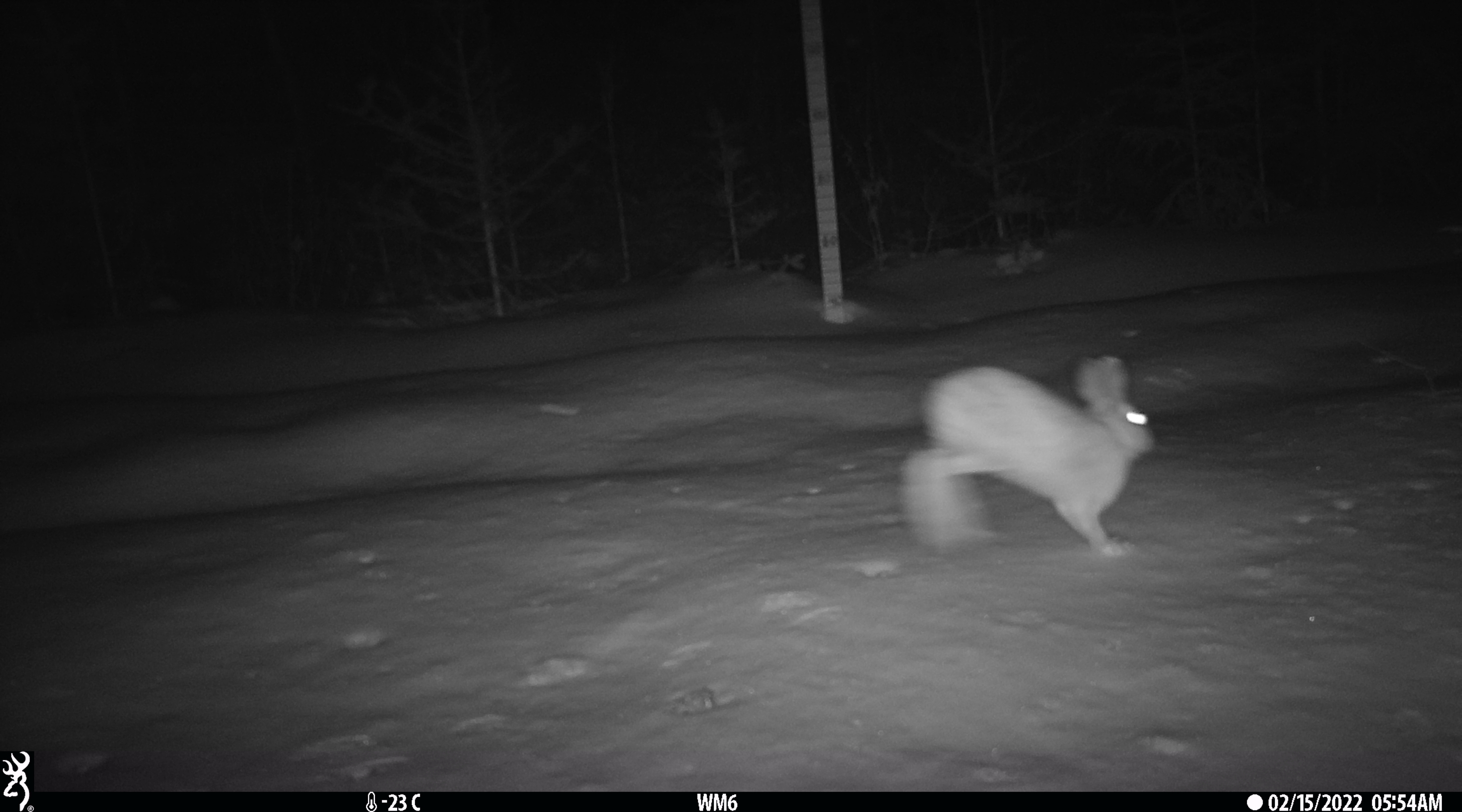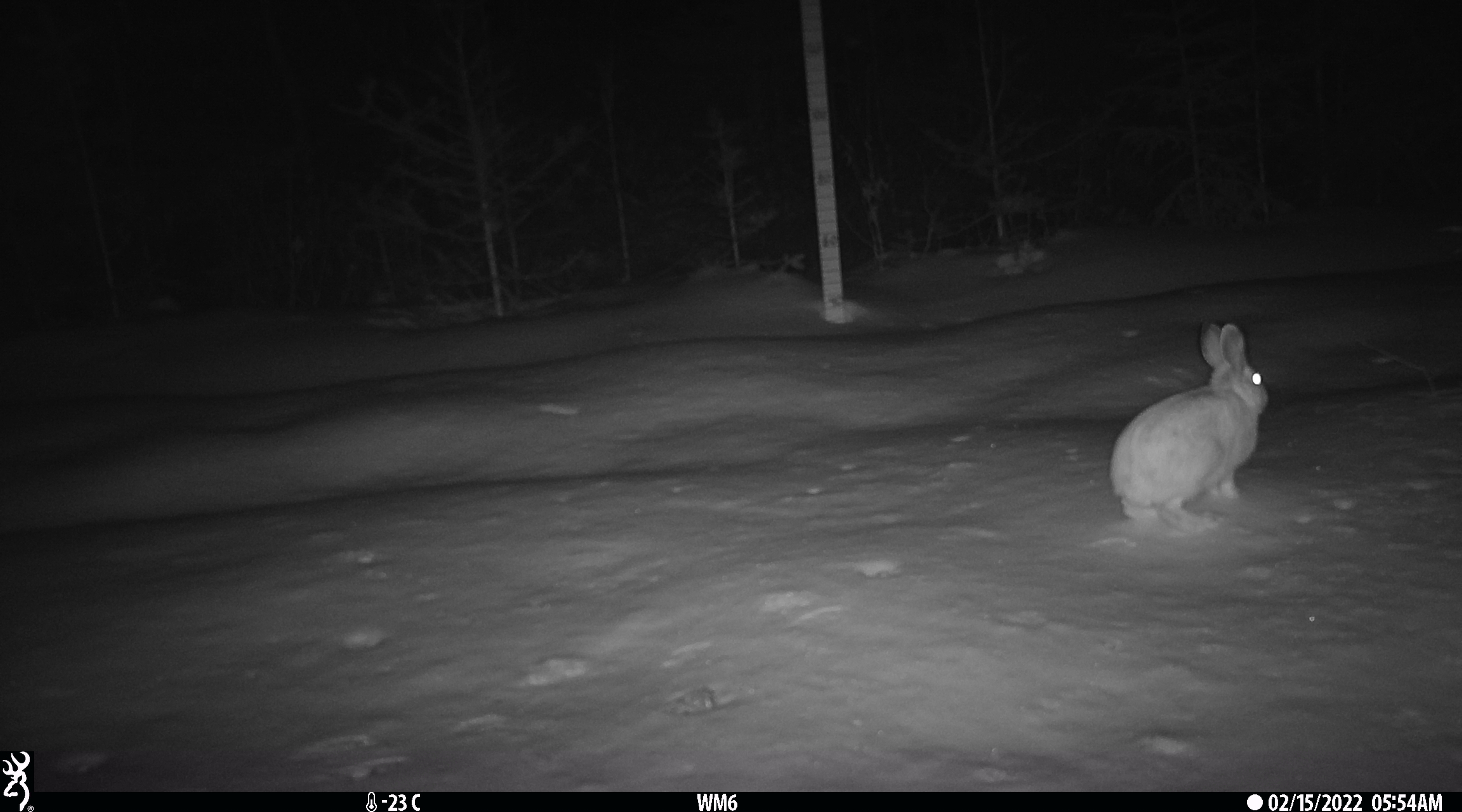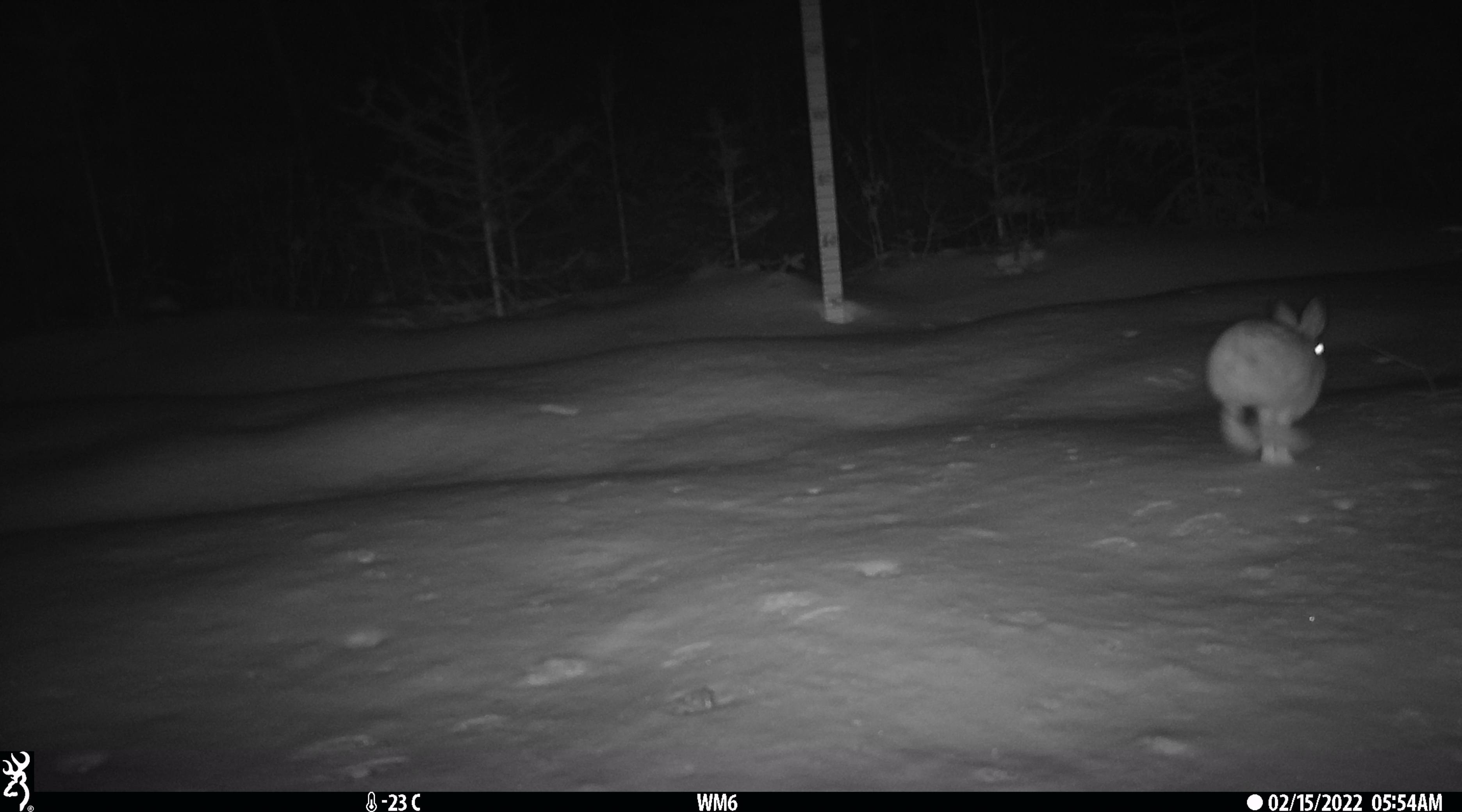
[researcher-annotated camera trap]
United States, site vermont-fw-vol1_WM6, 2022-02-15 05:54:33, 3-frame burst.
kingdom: Animalia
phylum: Chordata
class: Mammalia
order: Lagomorpha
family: Leporidae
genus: Lepus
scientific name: Lepus americanus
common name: snowshoe hare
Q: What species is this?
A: Snowshoe hare (Lepus americanus).